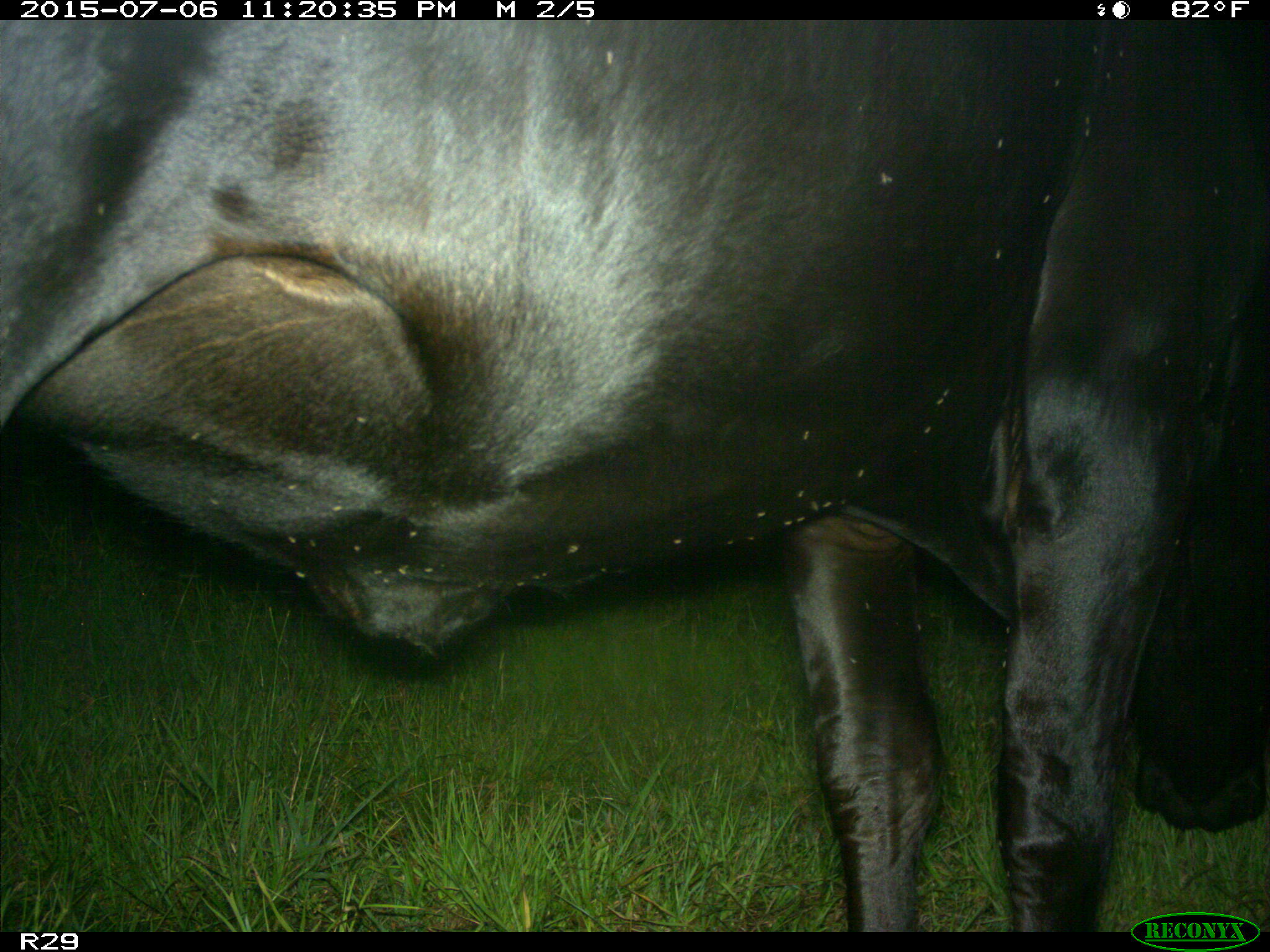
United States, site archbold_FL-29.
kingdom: Animalia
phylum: Chordata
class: Mammalia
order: Artiodactyla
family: Bovidae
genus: Bos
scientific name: Bos taurus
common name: domestic cow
Bos taurus (domestic cow).